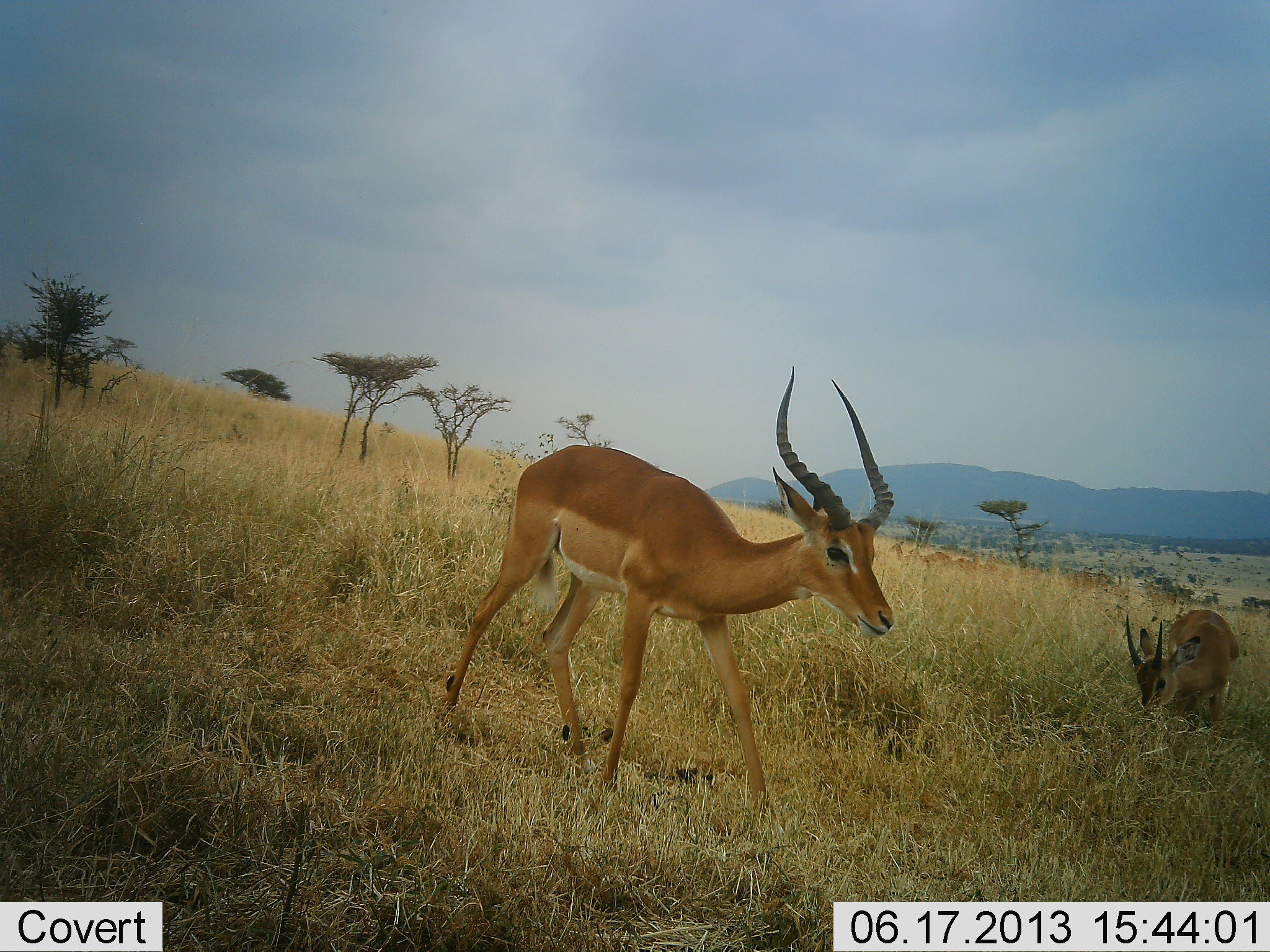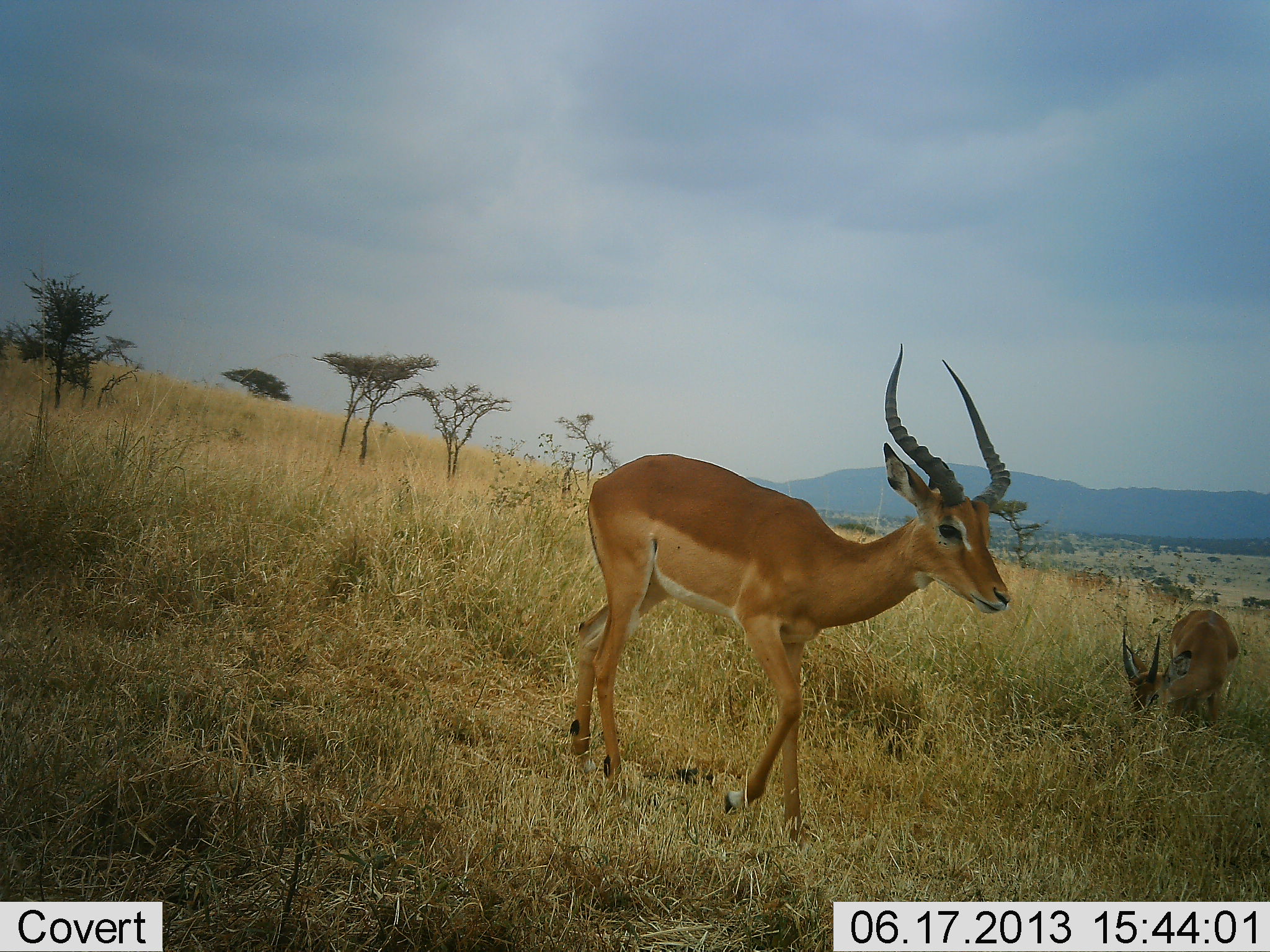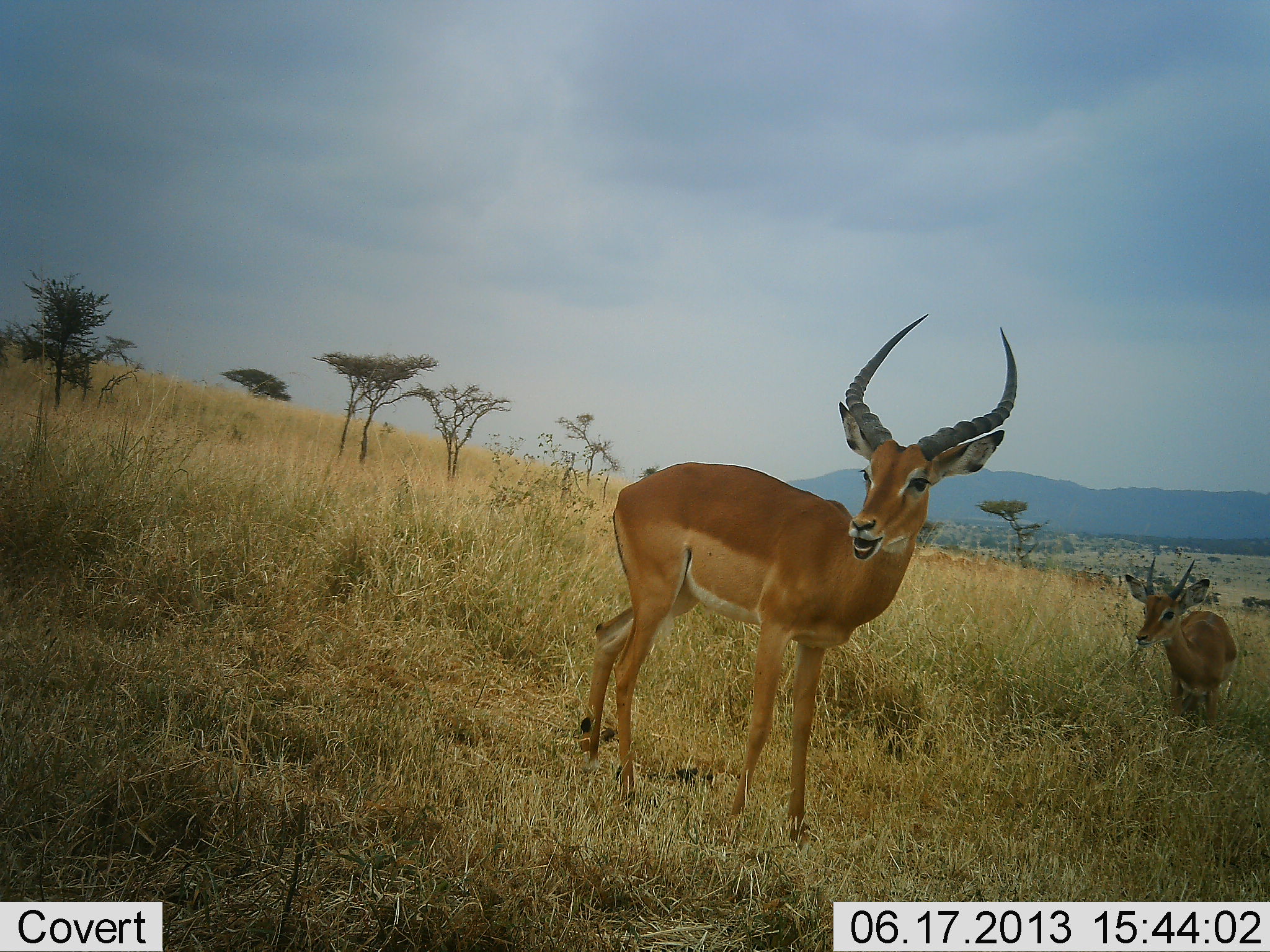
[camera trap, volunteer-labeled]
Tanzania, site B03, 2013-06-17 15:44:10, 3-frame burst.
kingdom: Animalia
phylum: Chordata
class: Mammalia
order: Artiodactyla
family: Bovidae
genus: Aepyceros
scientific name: Aepyceros melampus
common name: impala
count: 2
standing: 30%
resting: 0%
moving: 80%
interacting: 0%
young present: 10%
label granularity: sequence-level